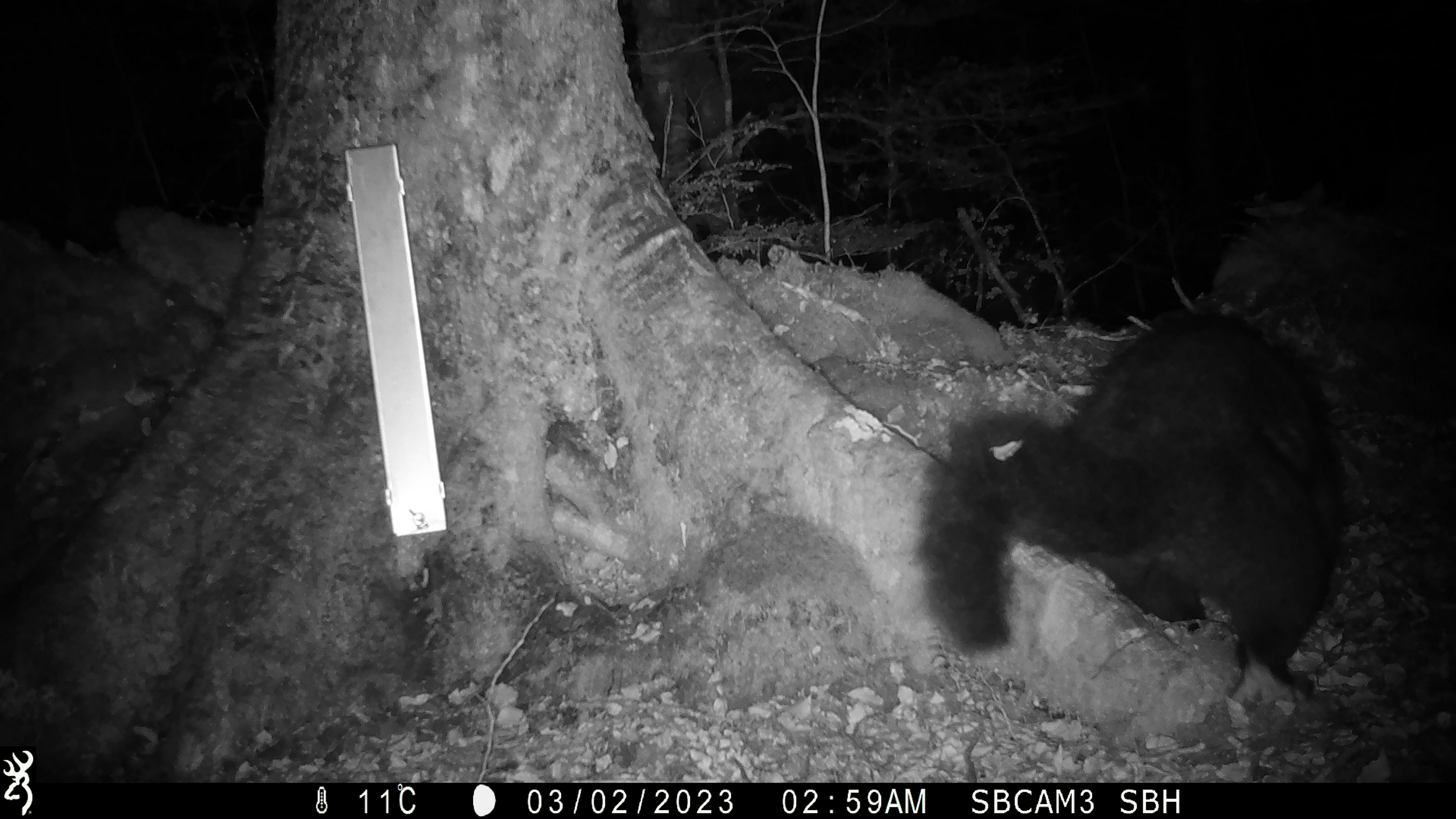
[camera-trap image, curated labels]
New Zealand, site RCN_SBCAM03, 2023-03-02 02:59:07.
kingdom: Animalia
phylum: Chordata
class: Mammalia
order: Diprotodontia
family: Phalangeridae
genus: Trichosurus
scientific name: Trichosurus vulpecula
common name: common brushtail possum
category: possum